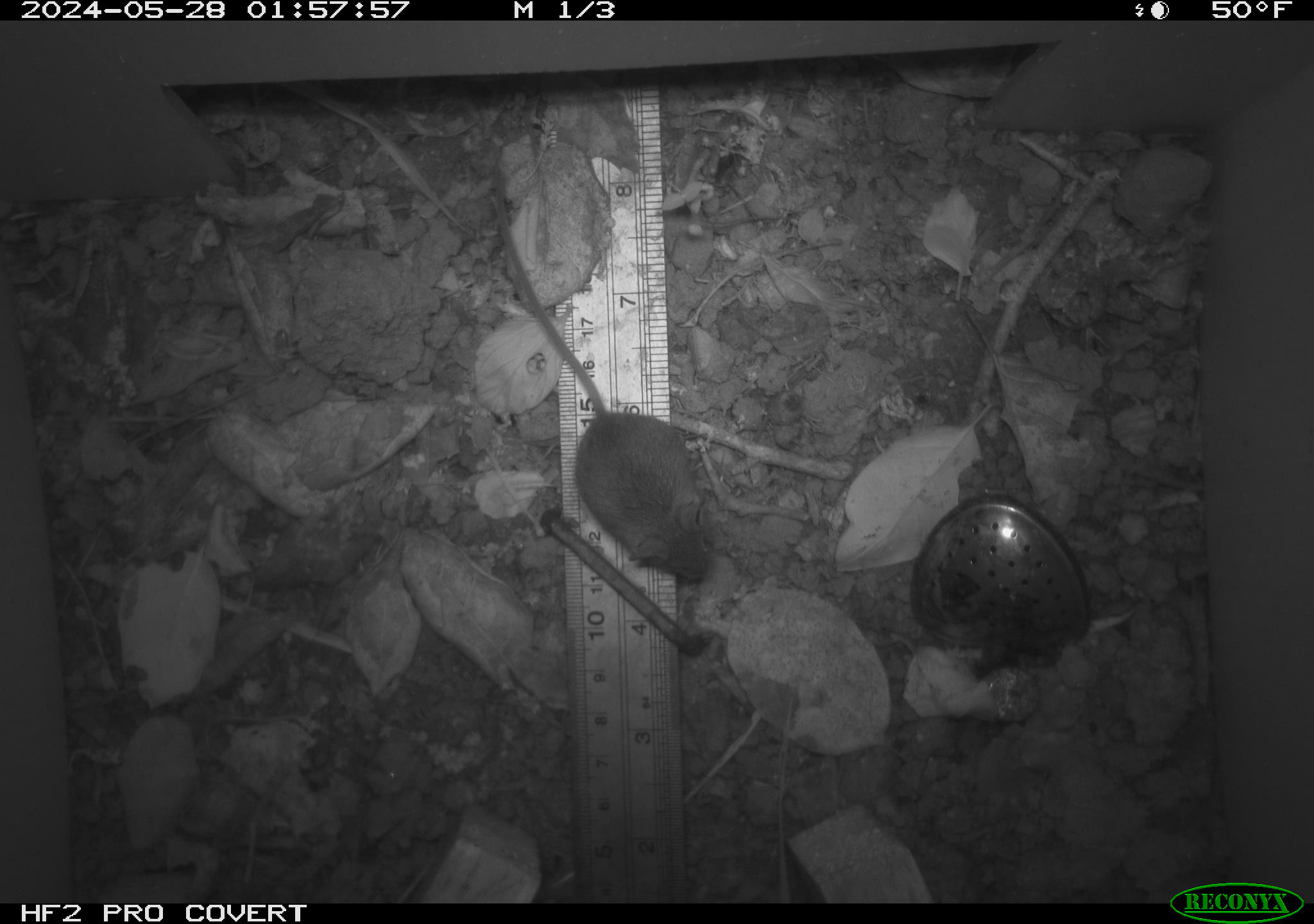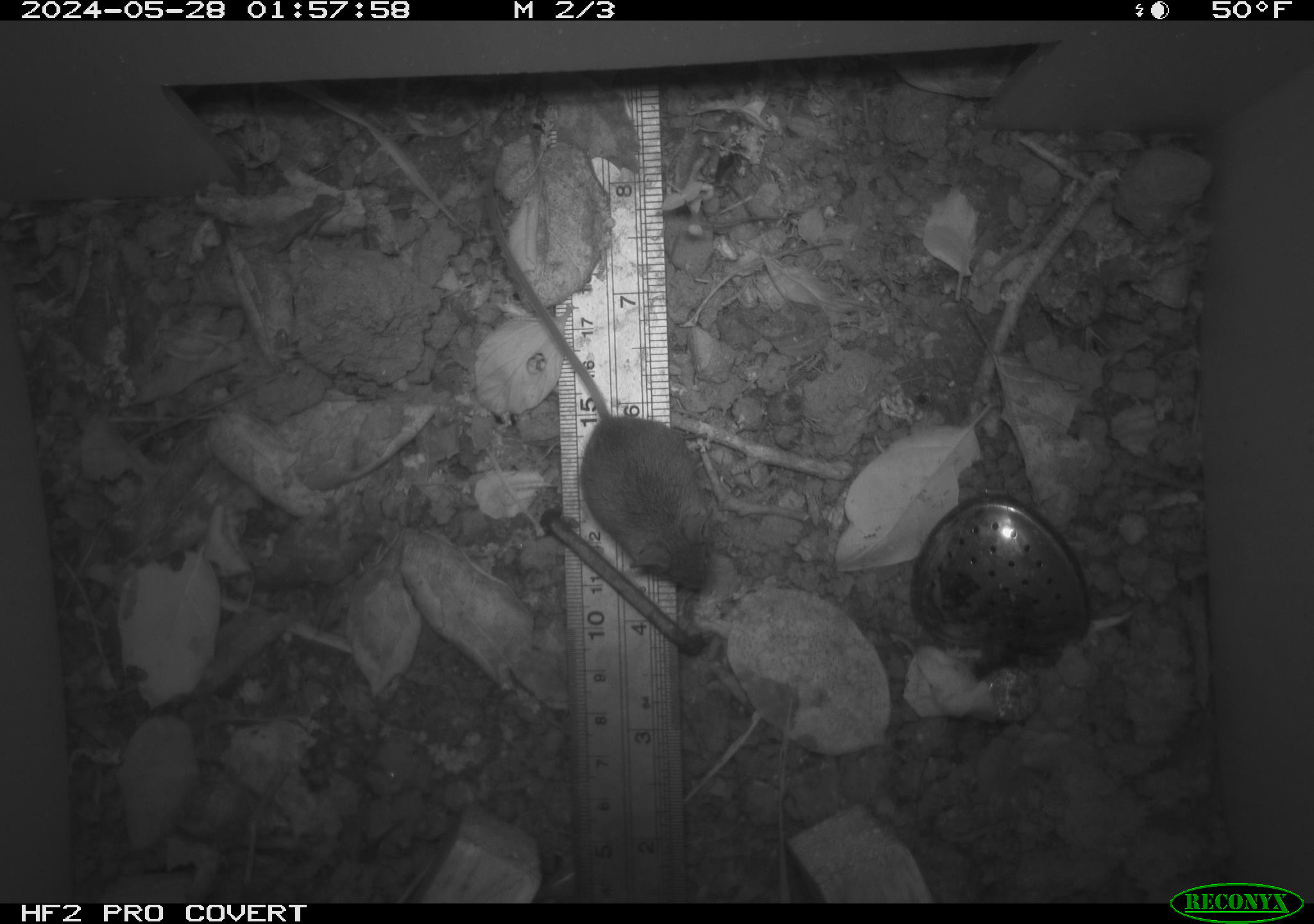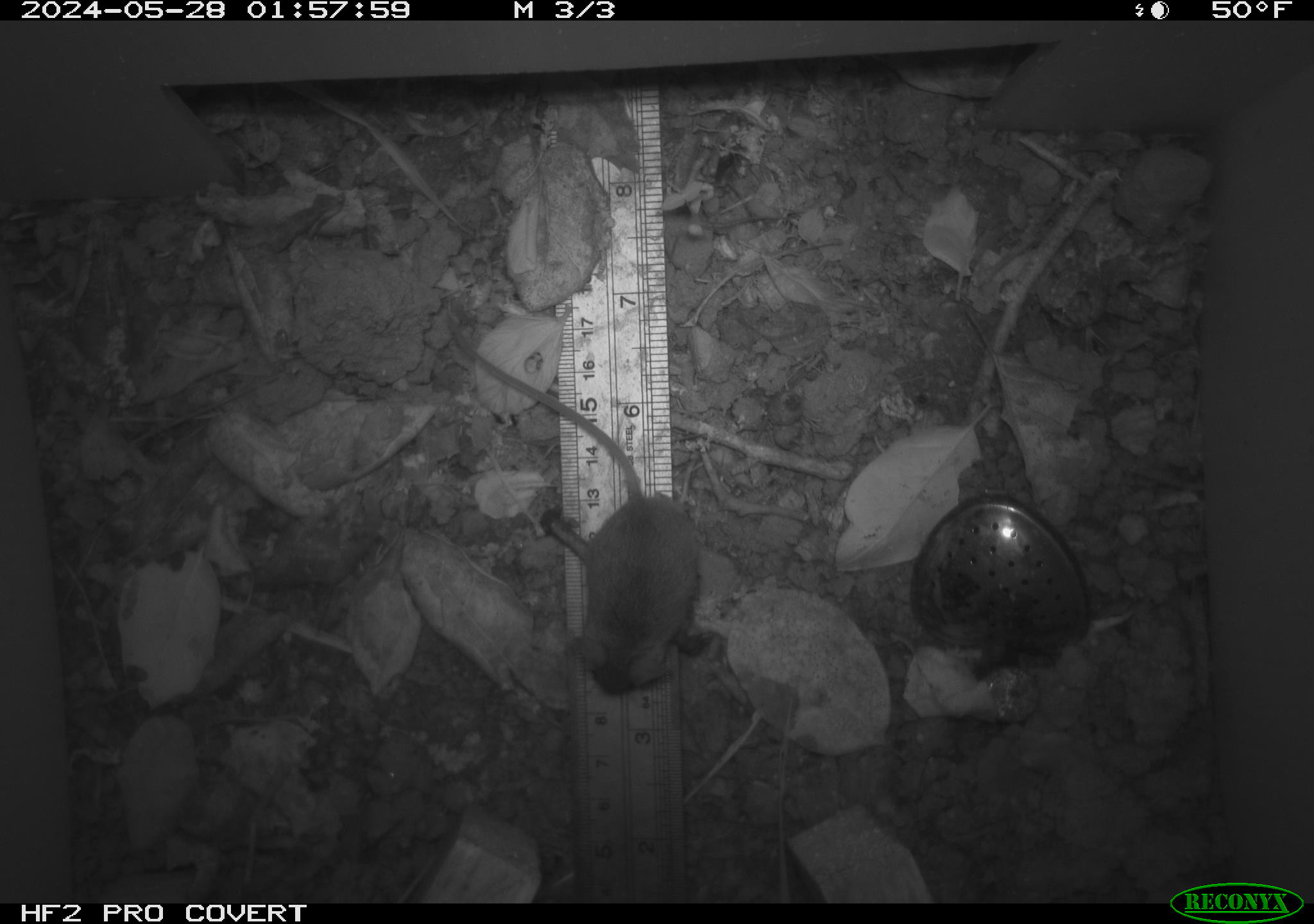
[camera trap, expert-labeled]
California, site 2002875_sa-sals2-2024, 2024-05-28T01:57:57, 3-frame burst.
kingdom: Animalia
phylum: Chordata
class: Mammalia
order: Rodentia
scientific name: Rodentia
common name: mouse species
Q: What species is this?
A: Mouse species (Rodentia).